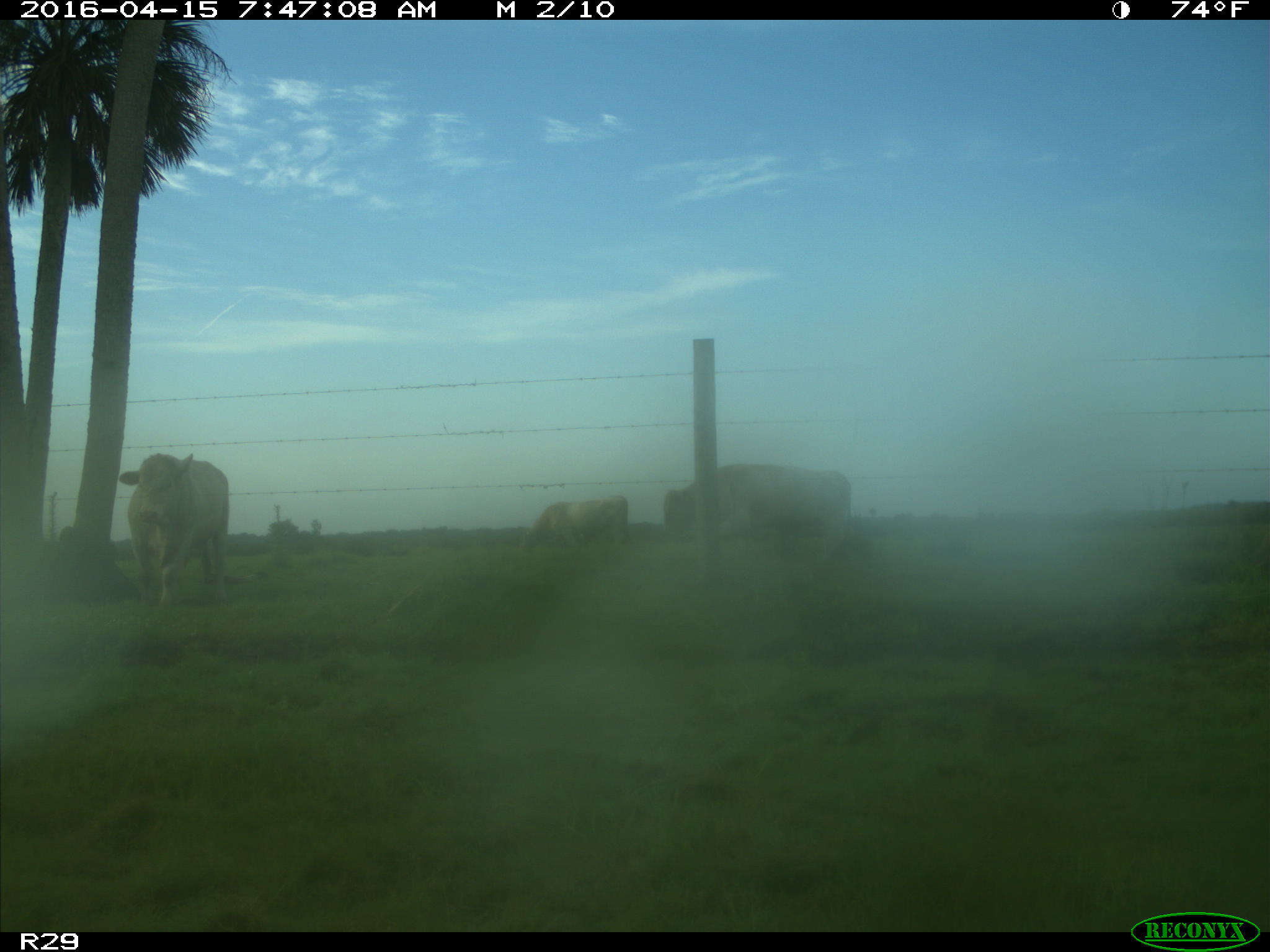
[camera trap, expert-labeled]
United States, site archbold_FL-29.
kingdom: Animalia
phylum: Chordata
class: Mammalia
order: Artiodactyla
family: Bovidae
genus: Bos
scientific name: Bos taurus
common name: domestic cow